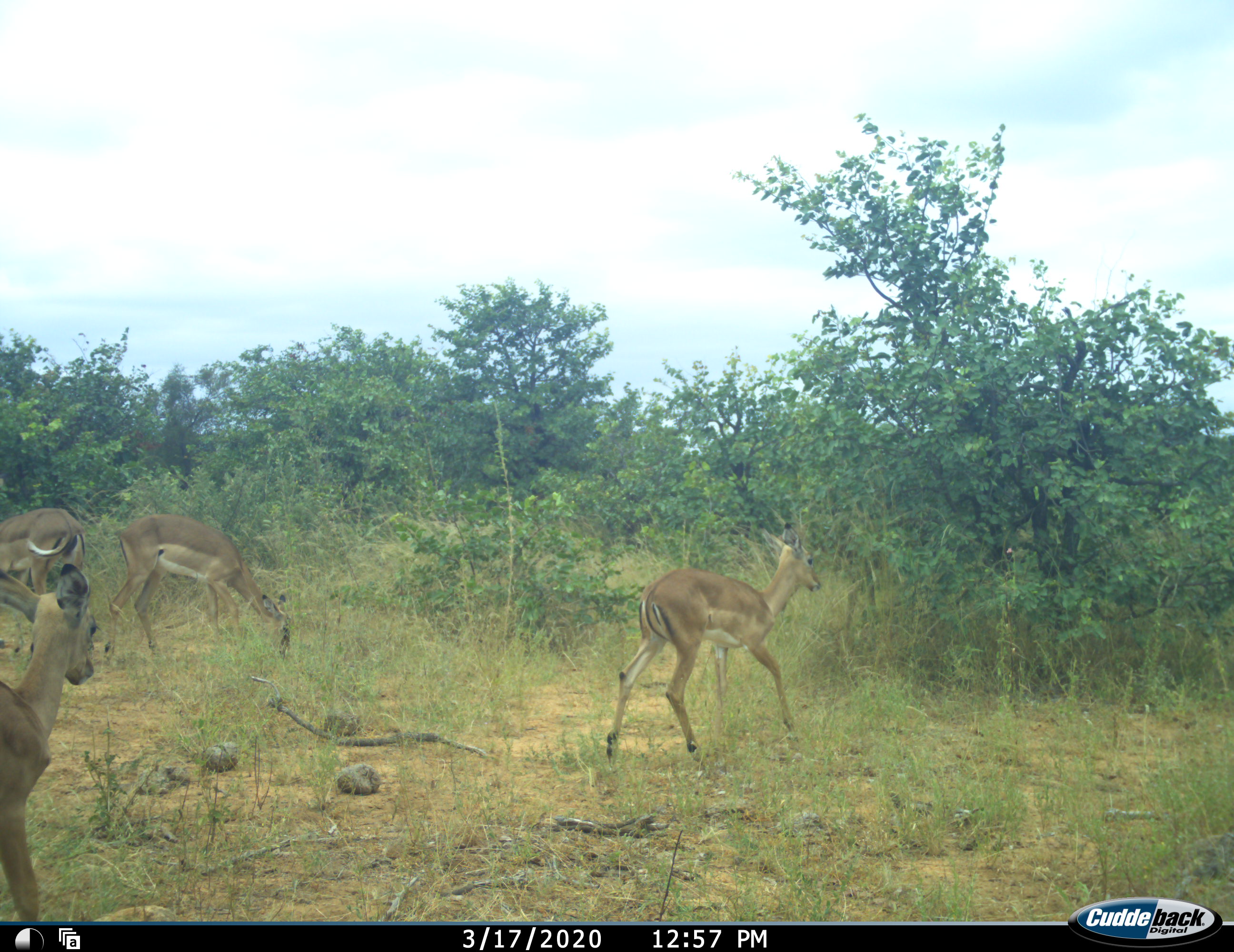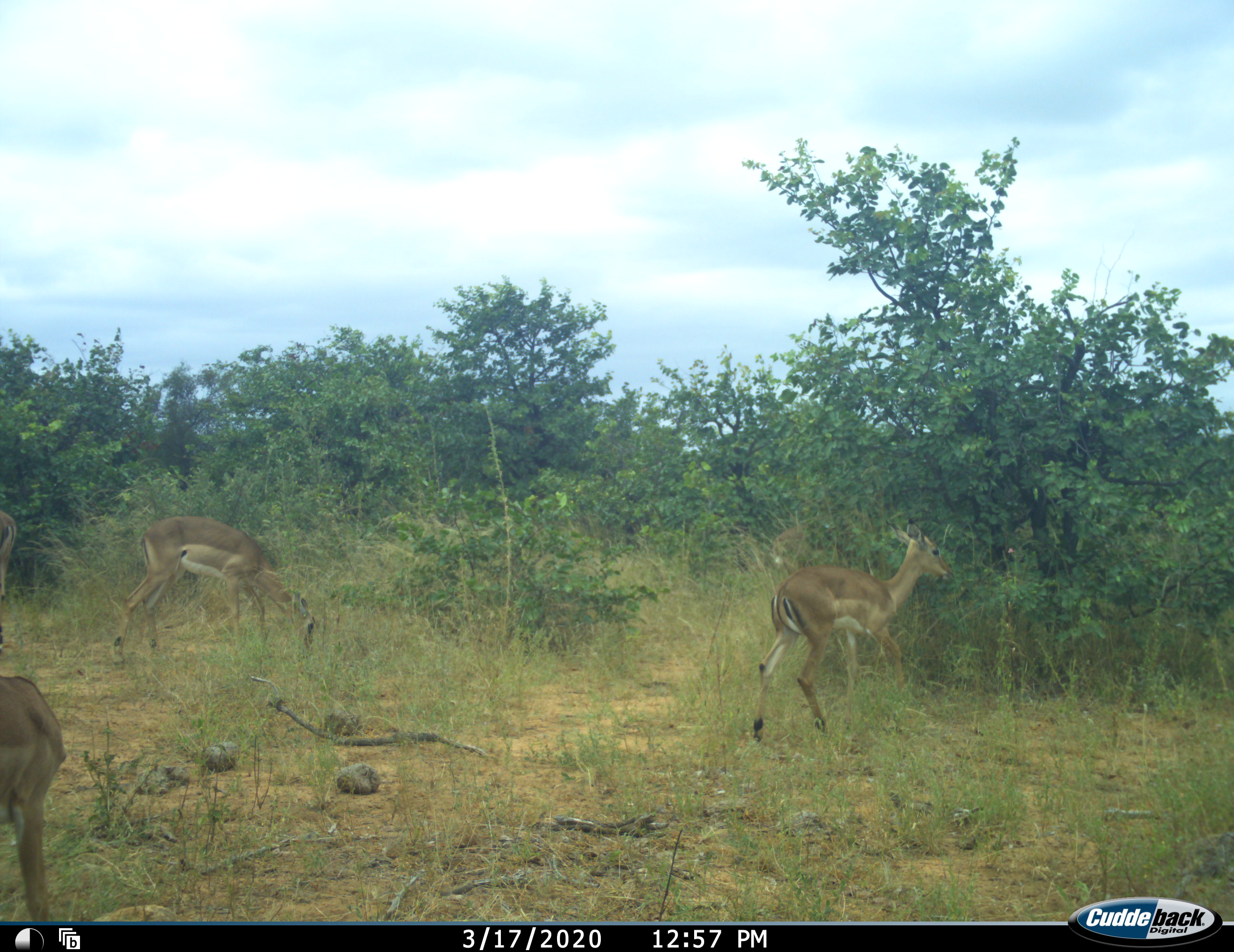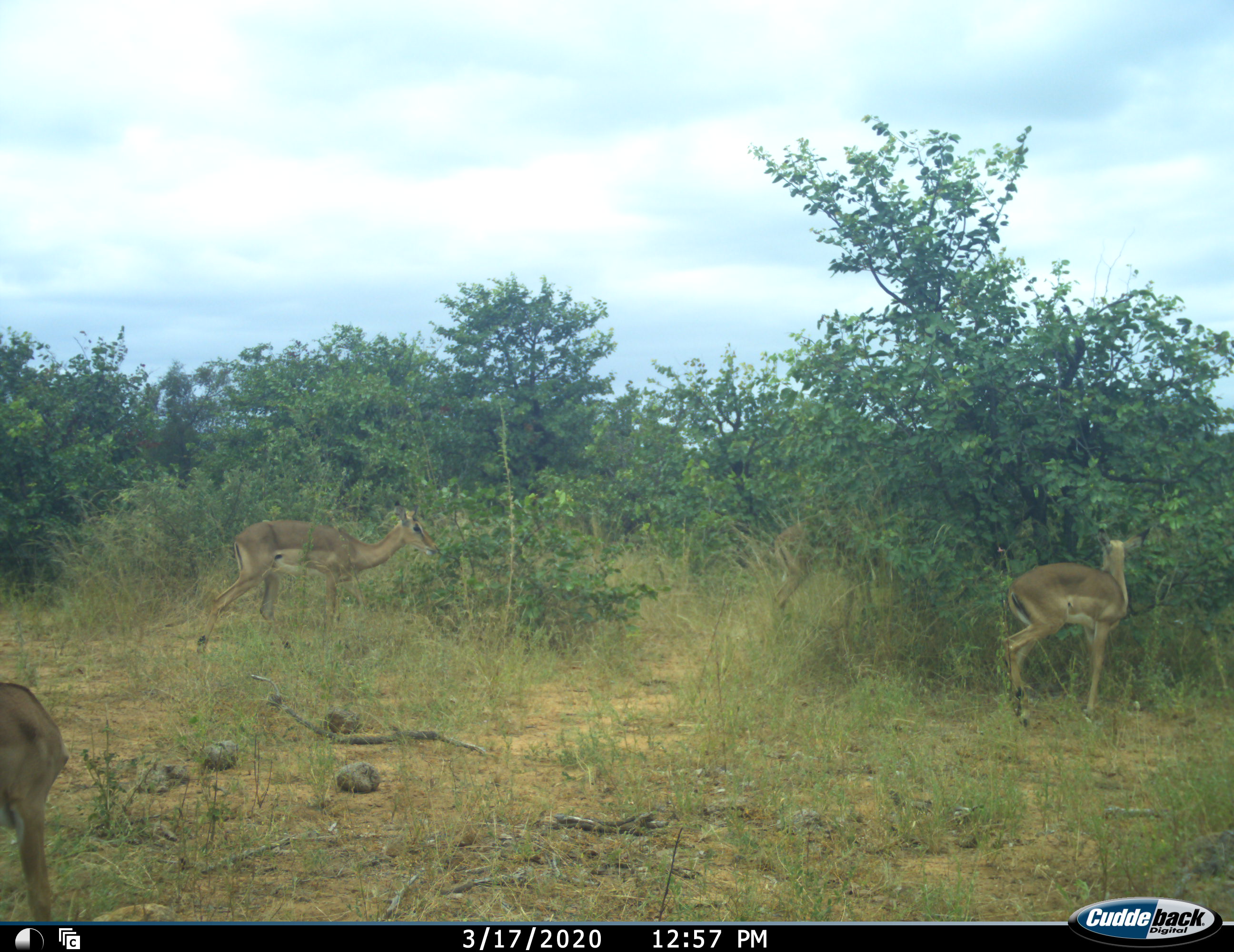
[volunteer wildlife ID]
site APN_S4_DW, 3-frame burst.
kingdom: Animalia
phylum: Chordata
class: Mammalia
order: Artiodactyla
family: Bovidae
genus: Aepyceros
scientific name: Aepyceros melampus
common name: impala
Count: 4.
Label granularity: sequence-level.